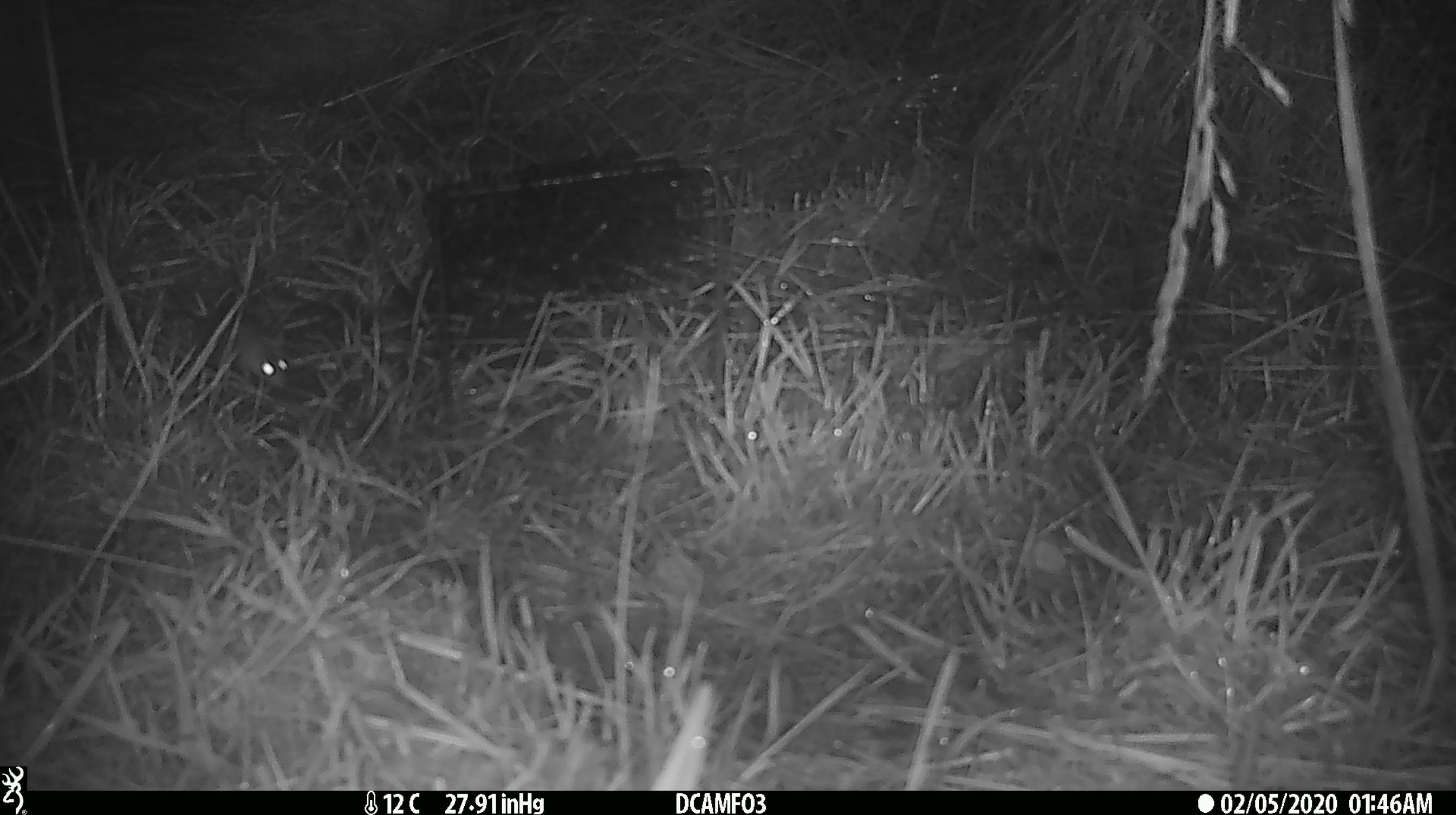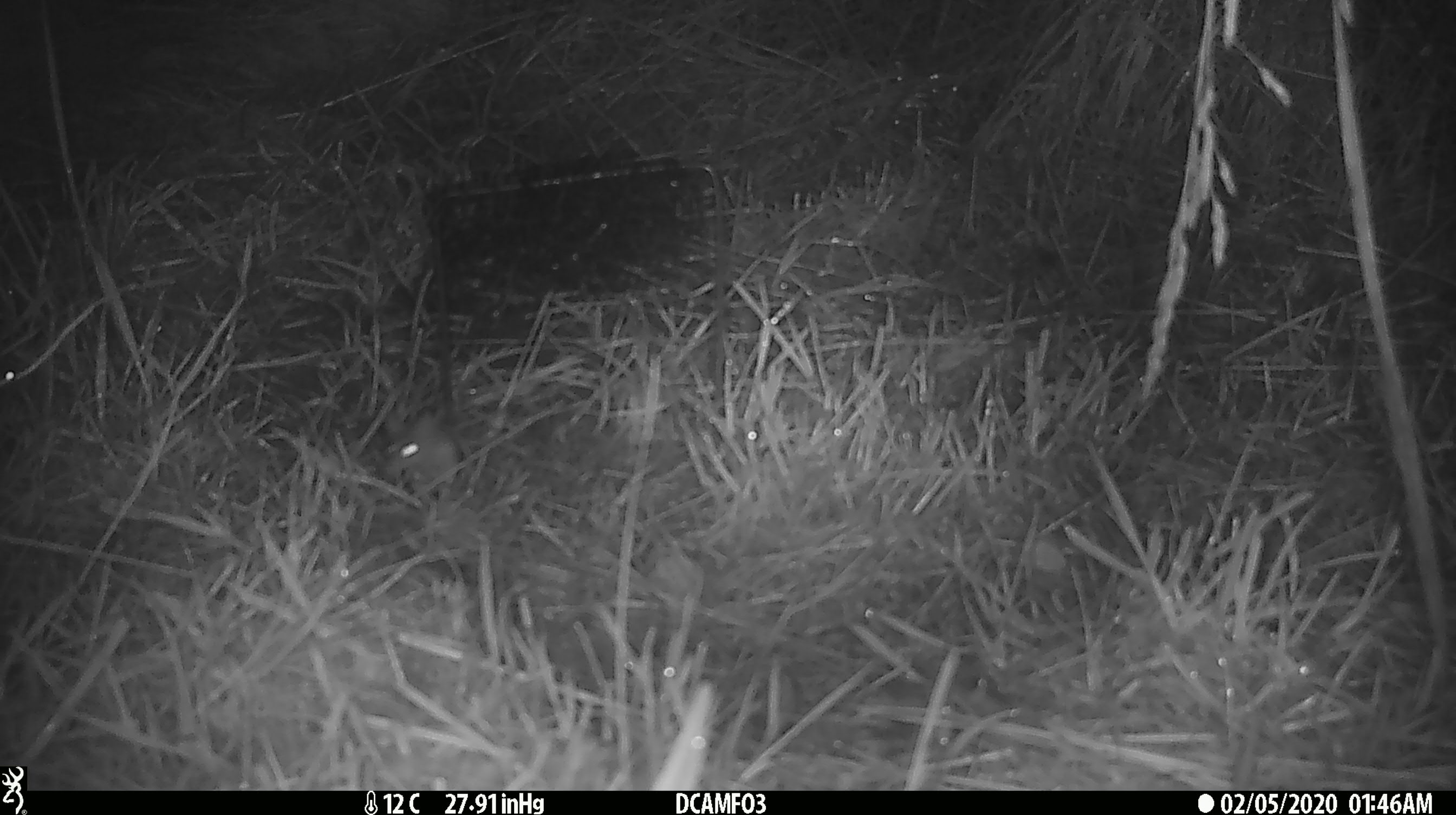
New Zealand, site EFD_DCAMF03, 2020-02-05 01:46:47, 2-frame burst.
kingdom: Animalia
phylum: Chordata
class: Mammalia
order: Rodentia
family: Muridae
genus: Mus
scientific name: Mus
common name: mouse